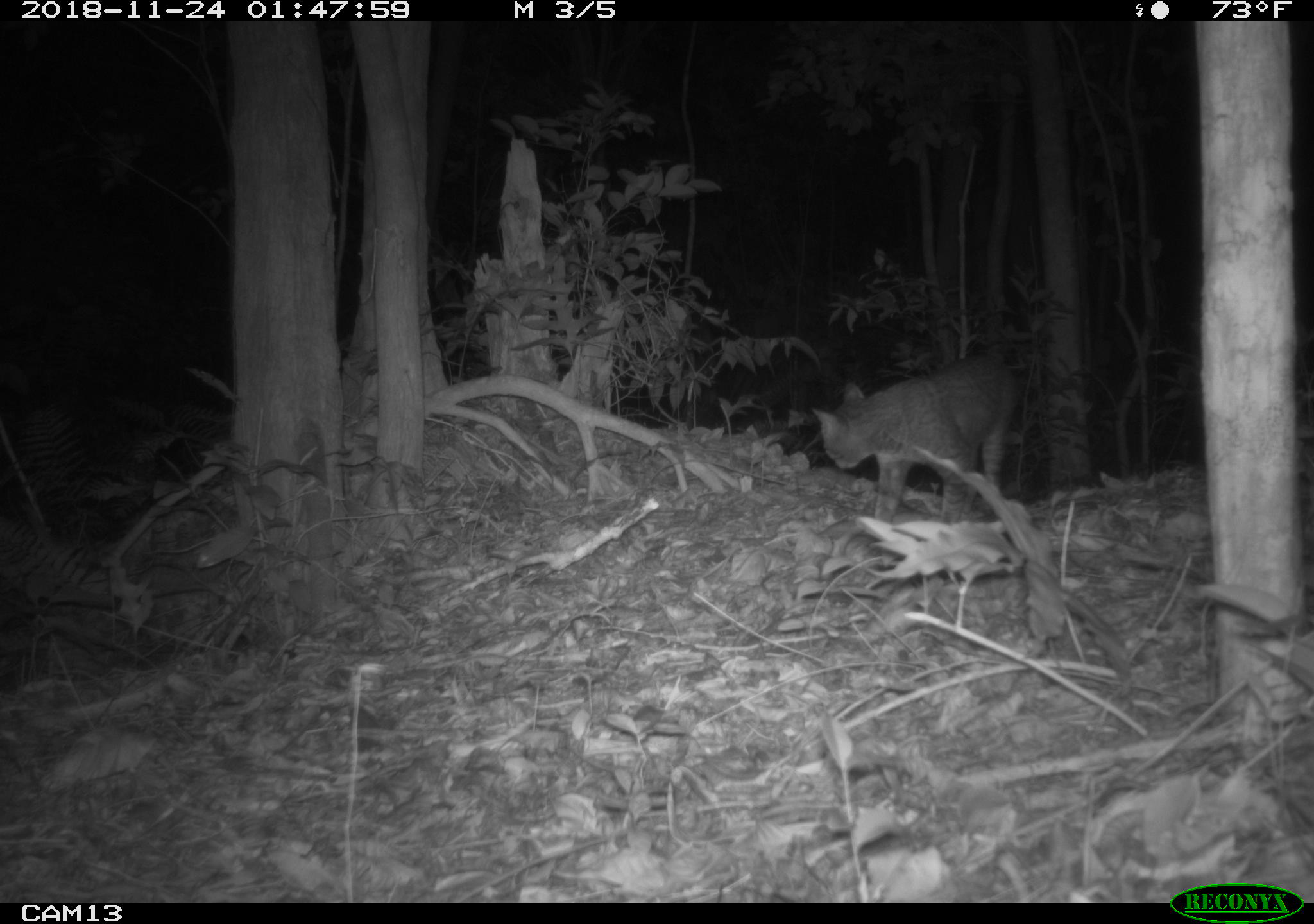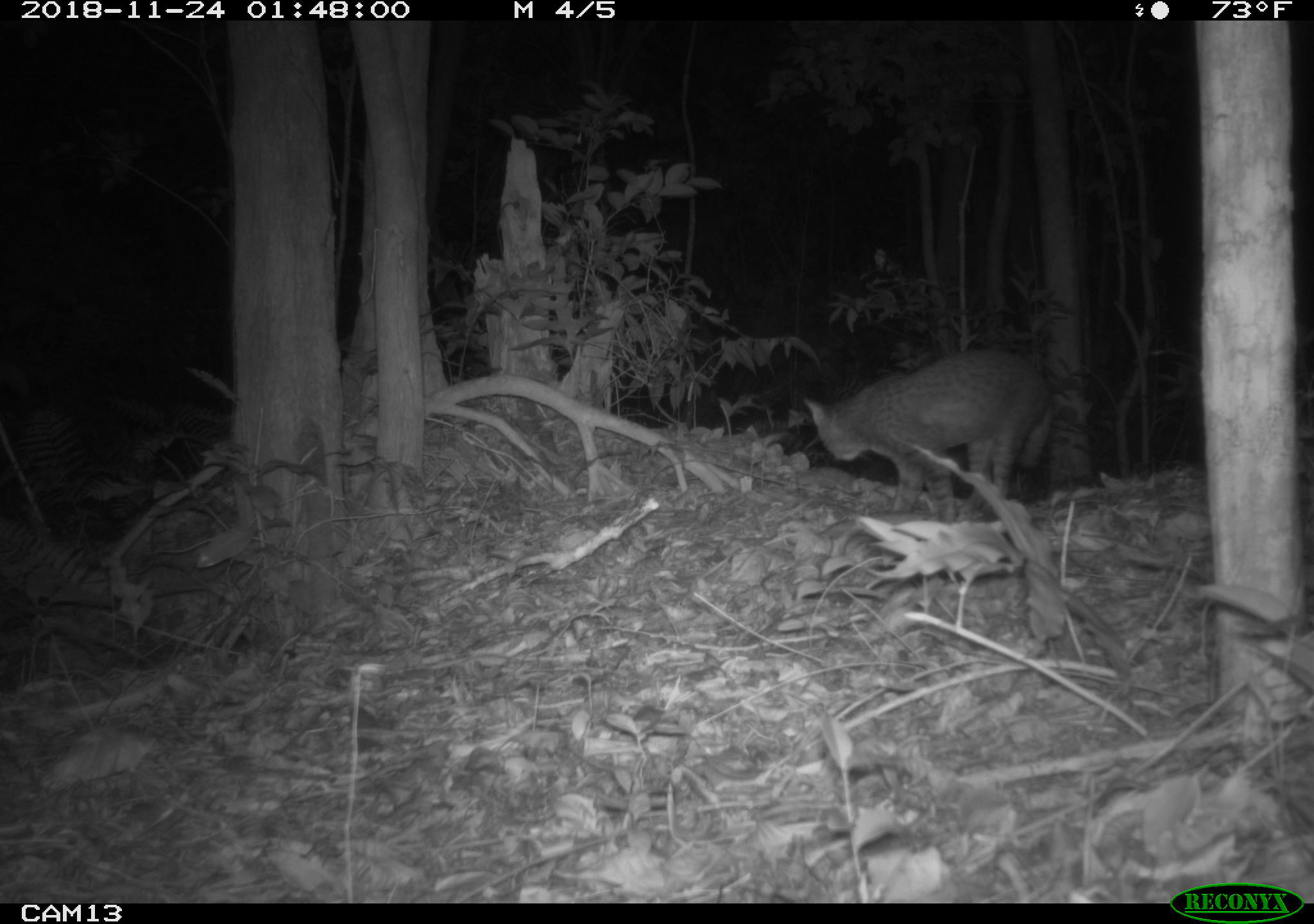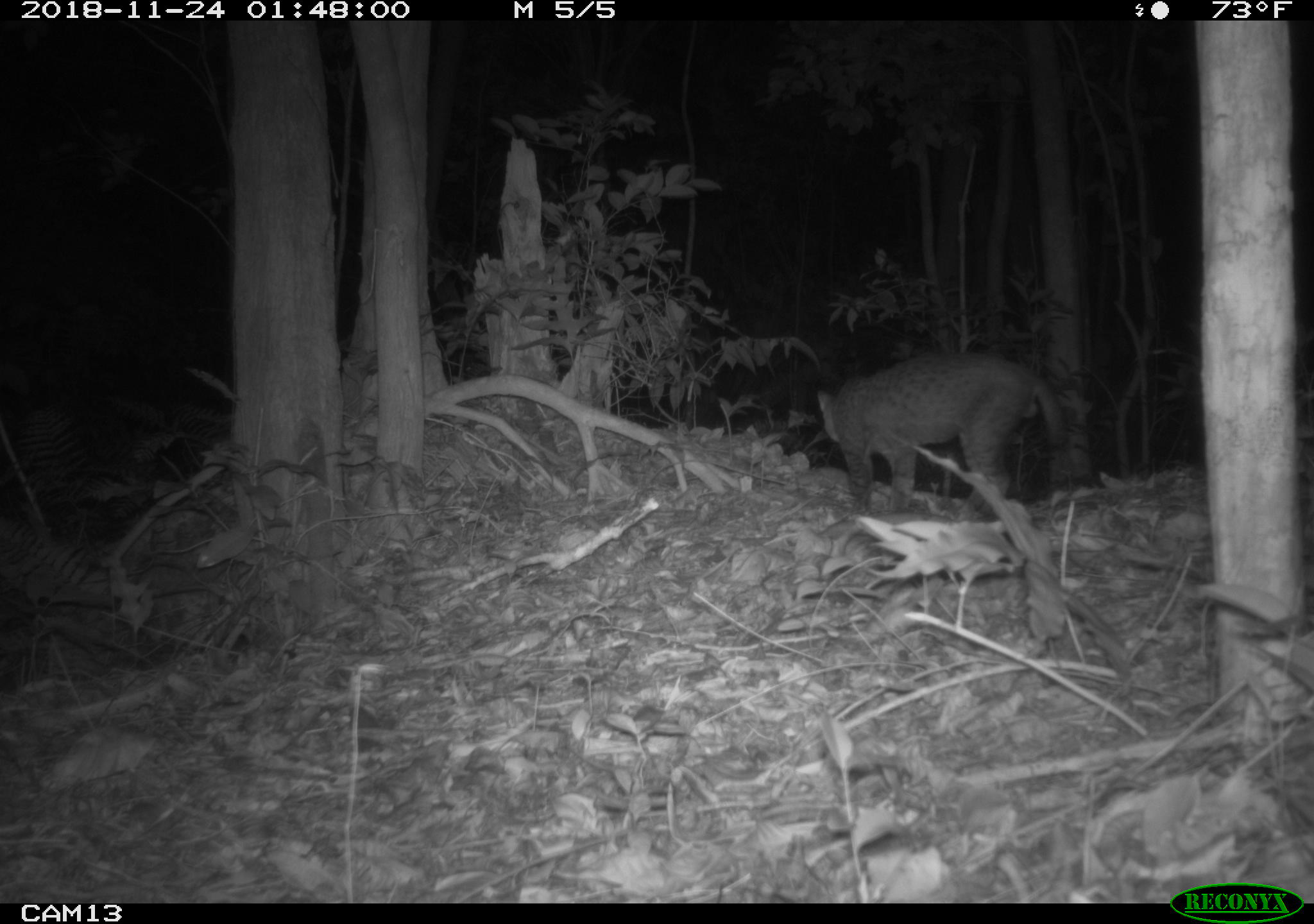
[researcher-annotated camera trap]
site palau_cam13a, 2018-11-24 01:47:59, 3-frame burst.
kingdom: Animalia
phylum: Chordata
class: Mammalia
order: Carnivora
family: Felidae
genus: Felis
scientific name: Felis catus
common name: cat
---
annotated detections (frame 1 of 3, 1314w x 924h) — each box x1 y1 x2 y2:
cat: 811 353 1036 529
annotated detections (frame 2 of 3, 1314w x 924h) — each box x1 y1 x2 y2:
cat: 798 348 1057 518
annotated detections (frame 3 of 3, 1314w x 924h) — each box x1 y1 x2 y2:
cat: 814 353 1073 516